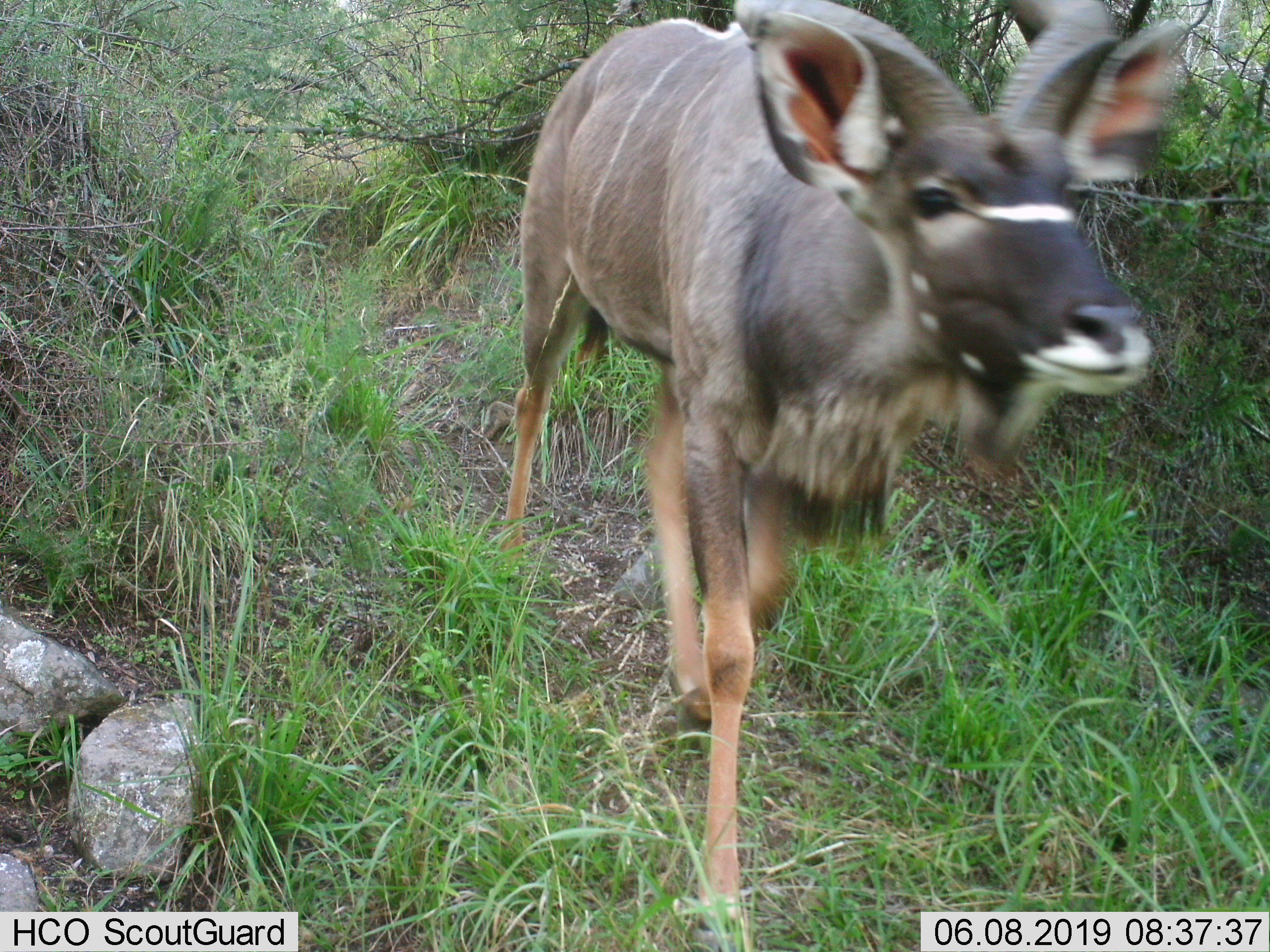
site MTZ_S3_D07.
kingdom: Animalia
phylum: Chordata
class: Mammalia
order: Artiodactyla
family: Bovidae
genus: Tragelaphus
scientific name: Tragelaphus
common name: kudu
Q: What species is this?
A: Kudu (Tragelaphus).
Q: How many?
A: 1.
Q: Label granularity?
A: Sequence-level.